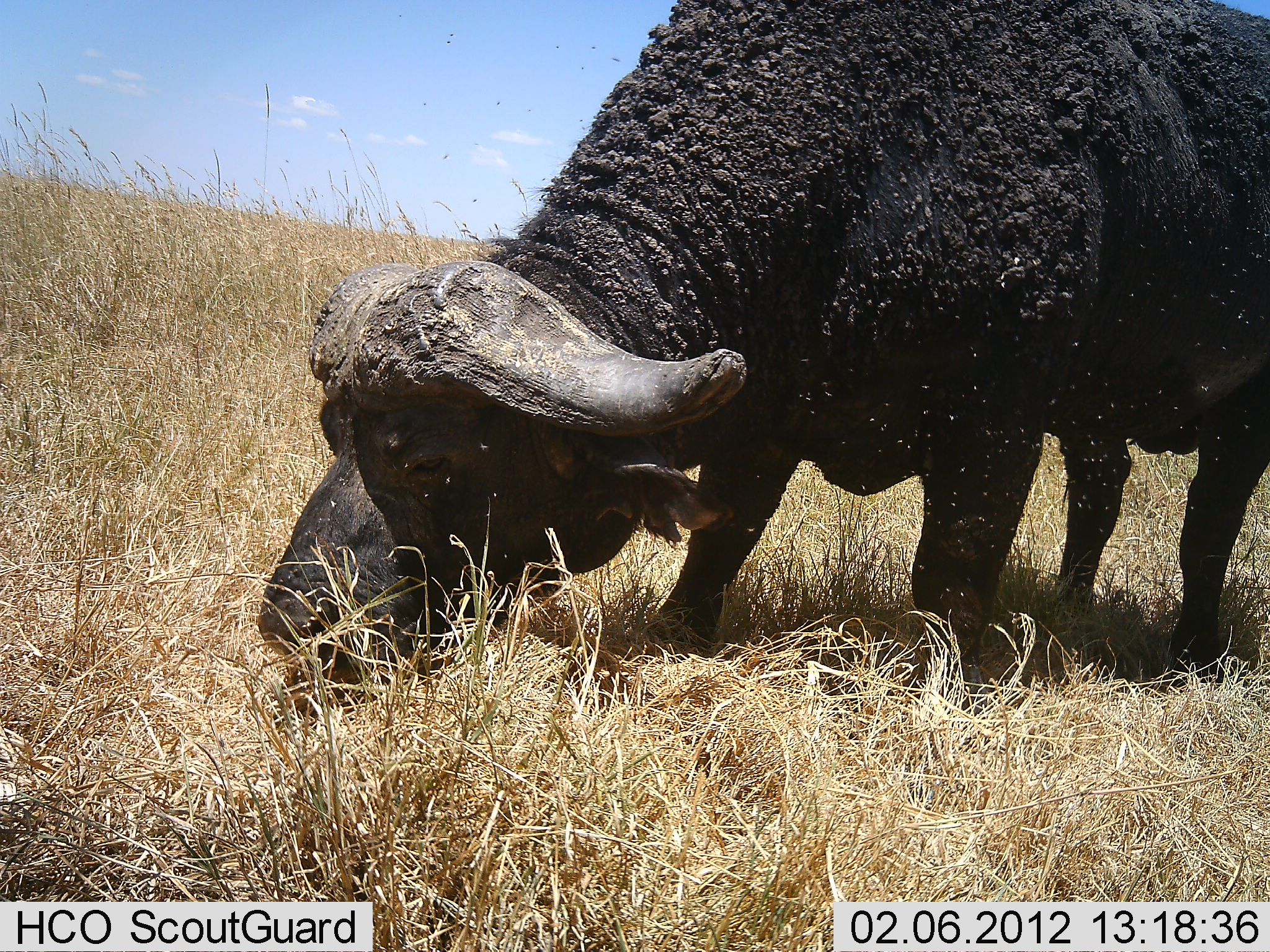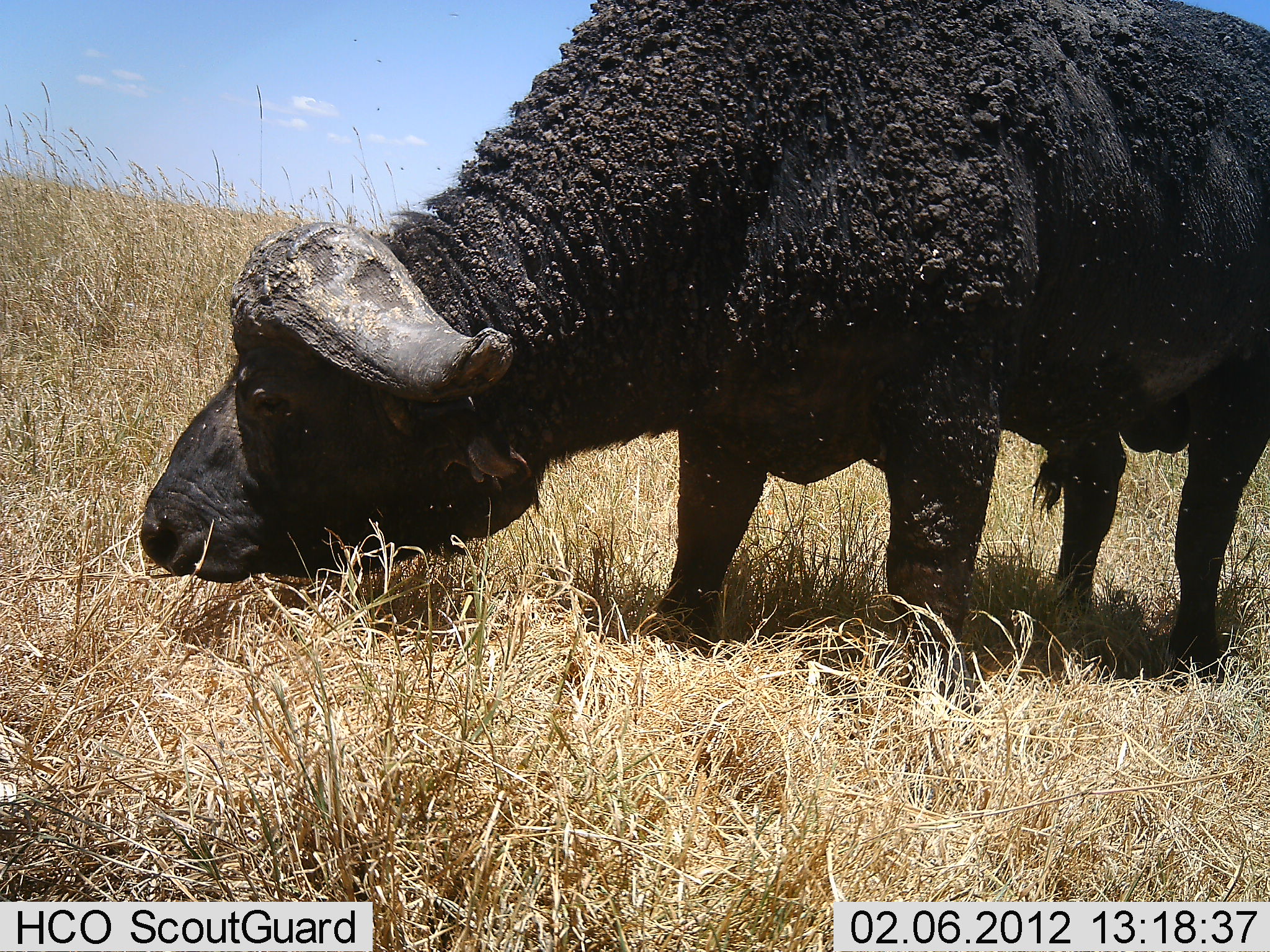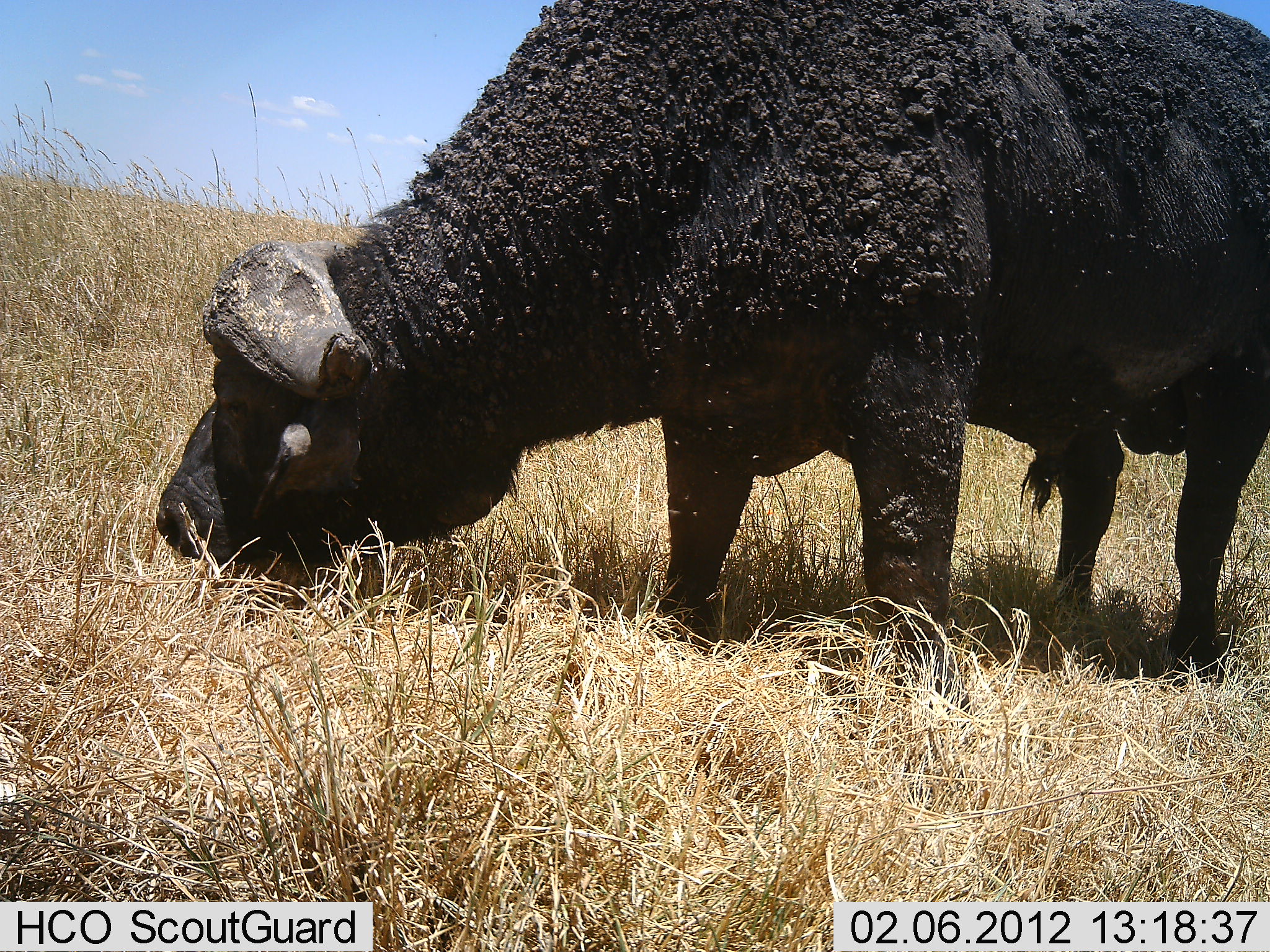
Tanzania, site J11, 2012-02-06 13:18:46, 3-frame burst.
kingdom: Animalia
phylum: Chordata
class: Mammalia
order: Artiodactyla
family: Bovidae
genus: Syncerus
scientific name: Syncerus caffer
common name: cape buffalo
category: buffalo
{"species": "buffalo (cape buffalo) (Syncerus caffer)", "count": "1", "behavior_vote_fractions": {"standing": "41%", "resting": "0%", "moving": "7%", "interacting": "0%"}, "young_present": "0%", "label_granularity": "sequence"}